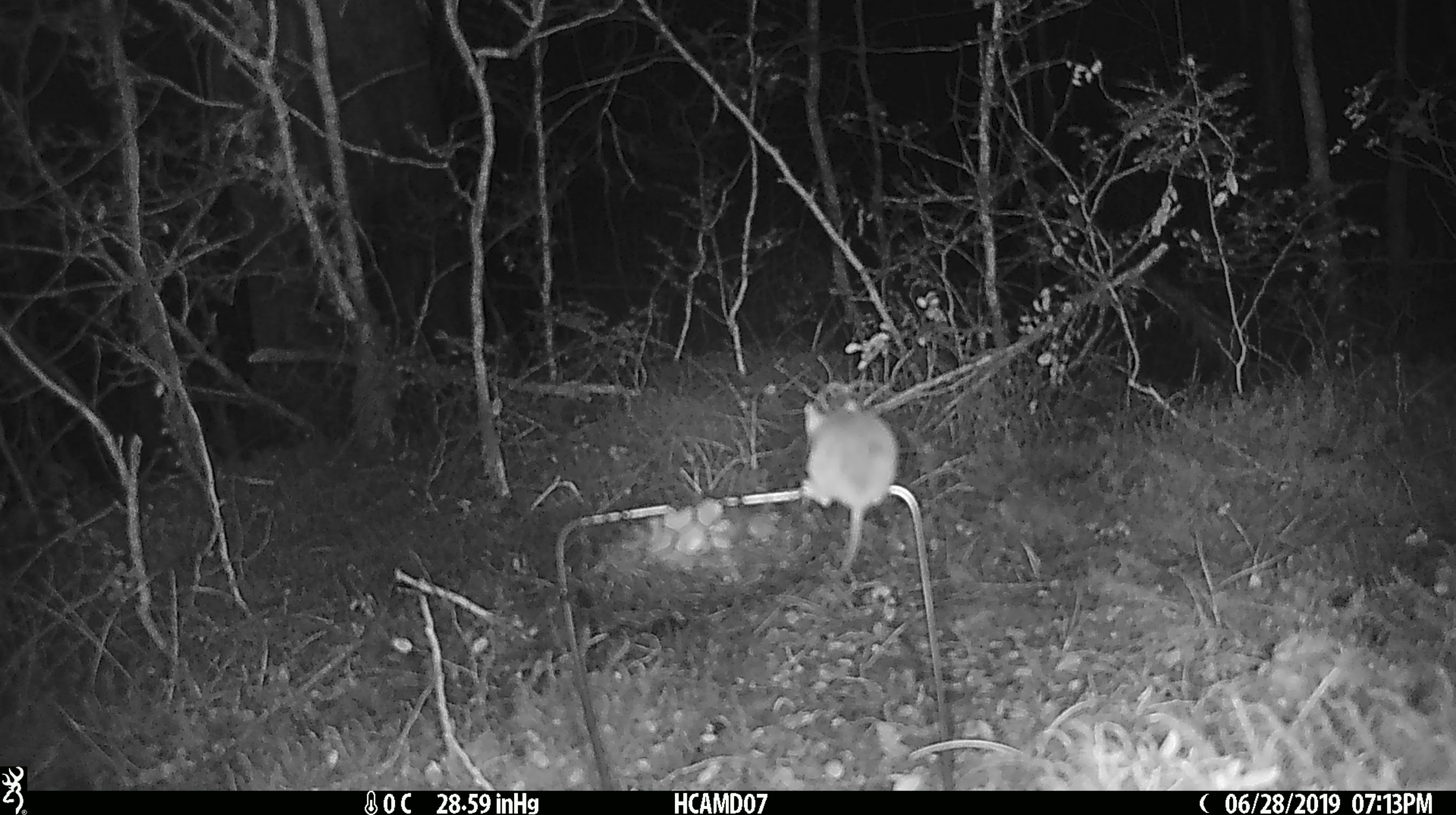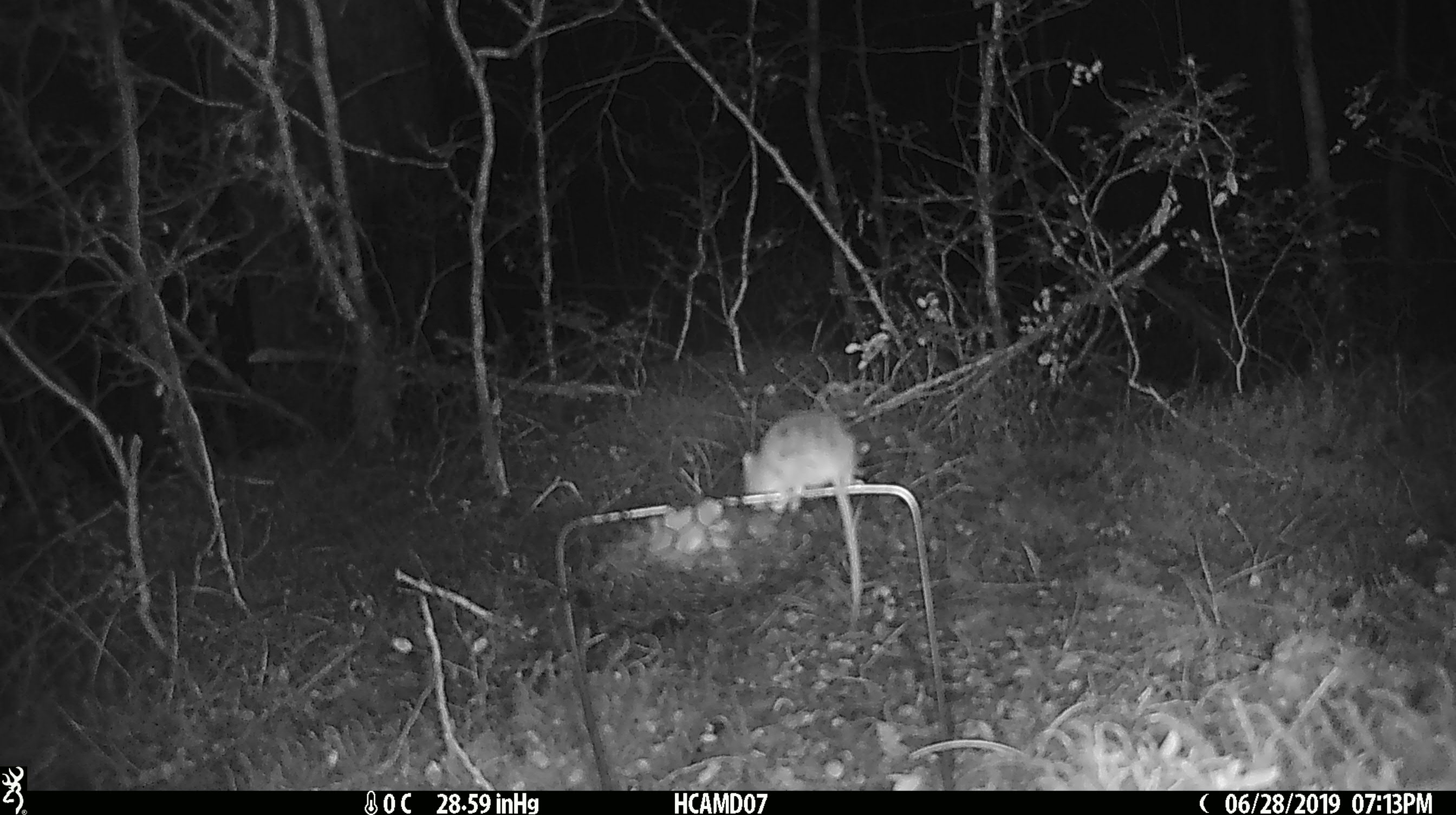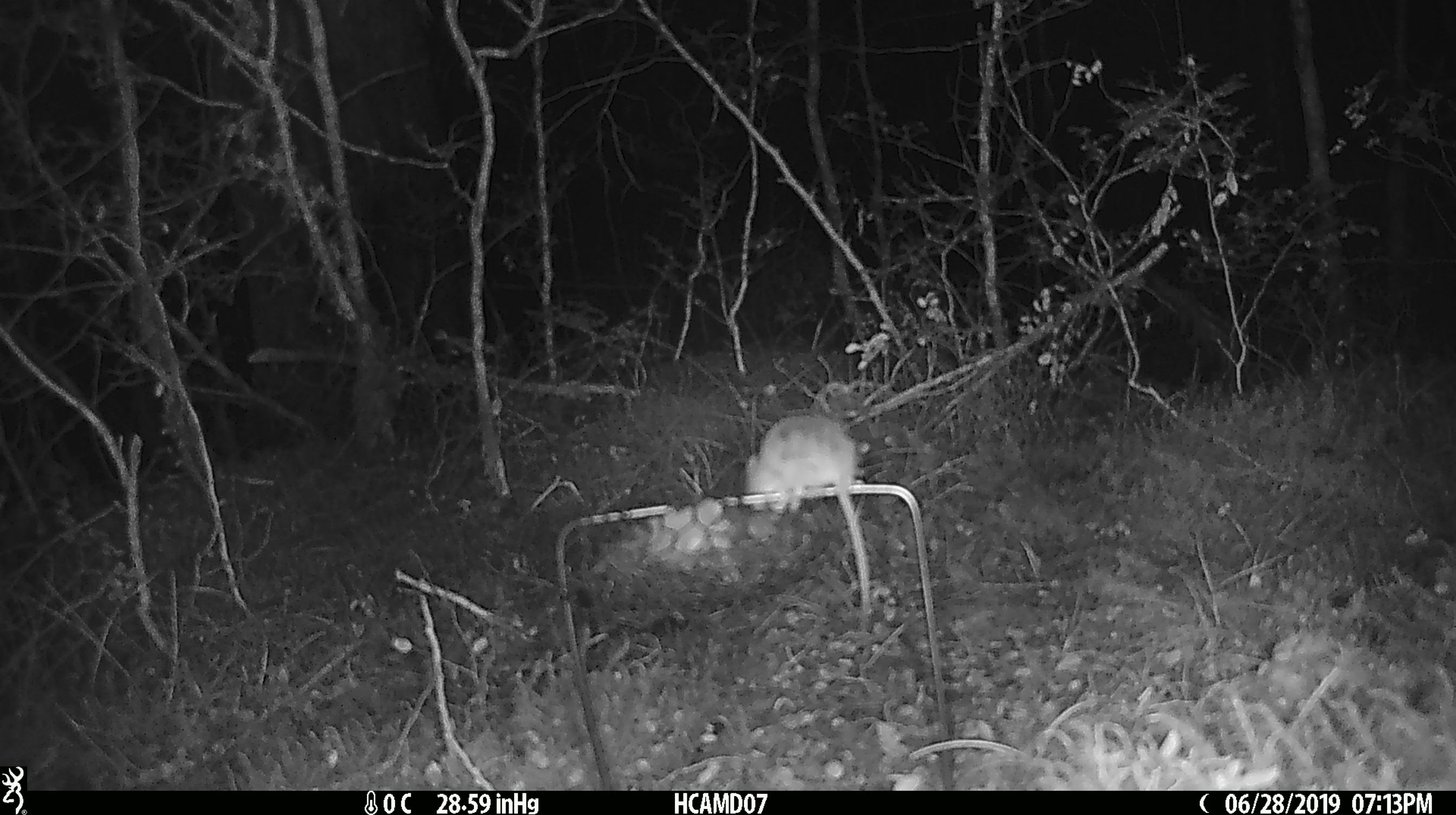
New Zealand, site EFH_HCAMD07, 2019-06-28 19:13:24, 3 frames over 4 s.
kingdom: Animalia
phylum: Chordata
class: Mammalia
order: Rodentia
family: Muridae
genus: Mus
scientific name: Mus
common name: mouse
Mouse (Mus).